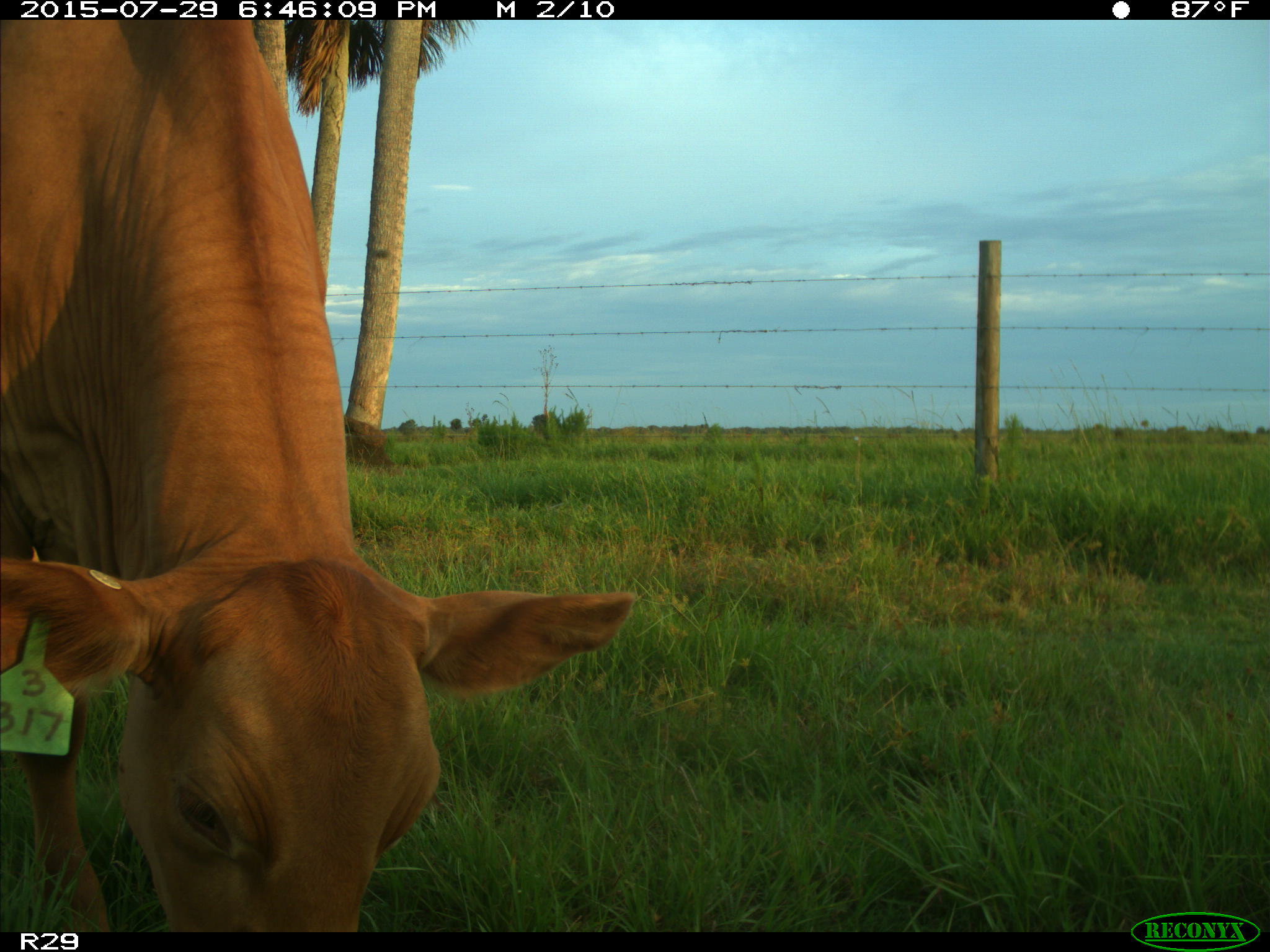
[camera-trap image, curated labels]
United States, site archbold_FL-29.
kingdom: Animalia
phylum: Chordata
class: Mammalia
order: Artiodactyla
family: Bovidae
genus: Bos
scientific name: Bos taurus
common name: domestic cow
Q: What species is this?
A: Bos taurus (domestic cow).